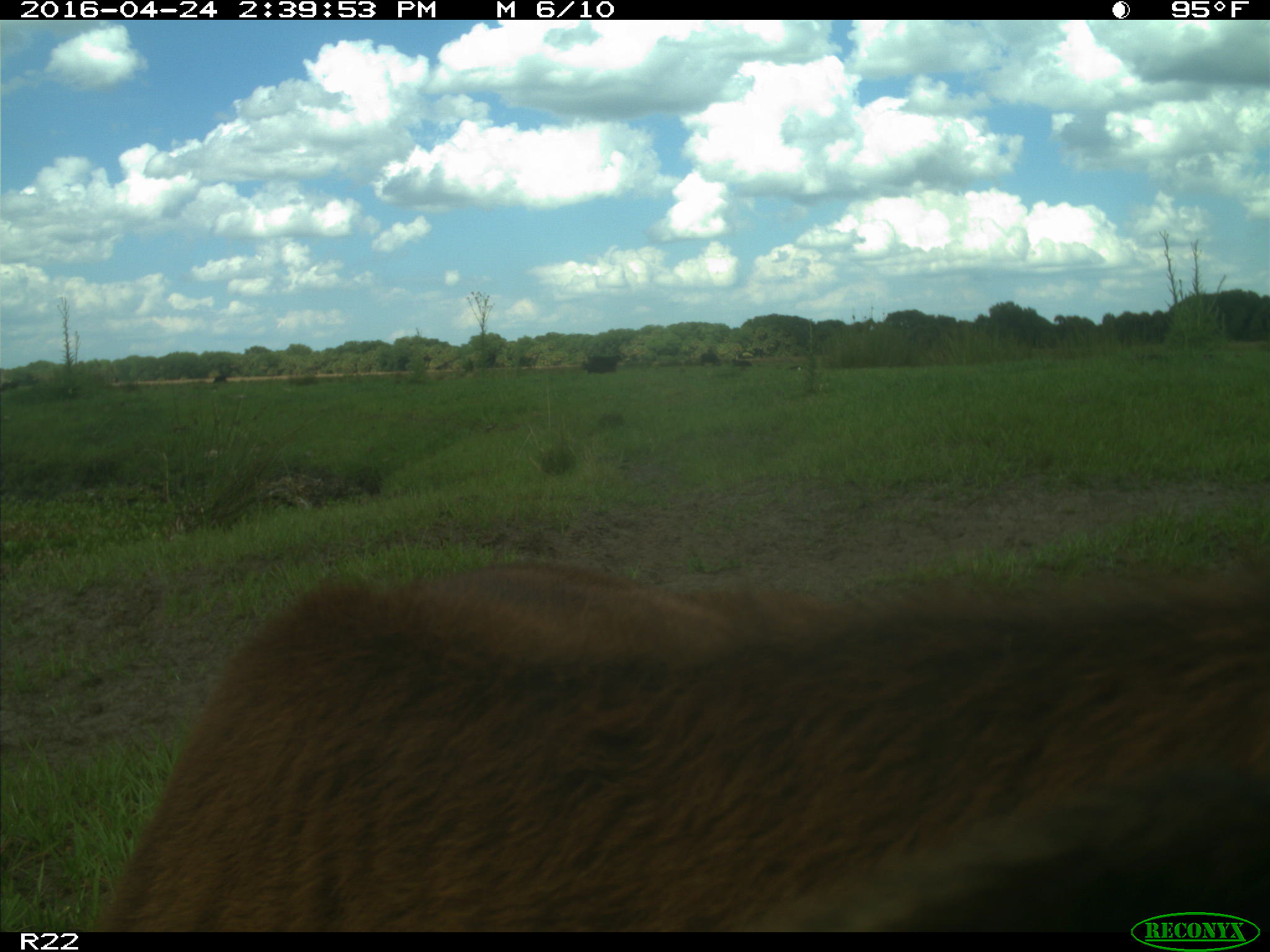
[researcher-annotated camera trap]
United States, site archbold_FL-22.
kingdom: Animalia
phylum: Chordata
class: Mammalia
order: Artiodactyla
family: Bovidae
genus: Bos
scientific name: Bos taurus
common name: domestic cow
Bos taurus (domestic cow).